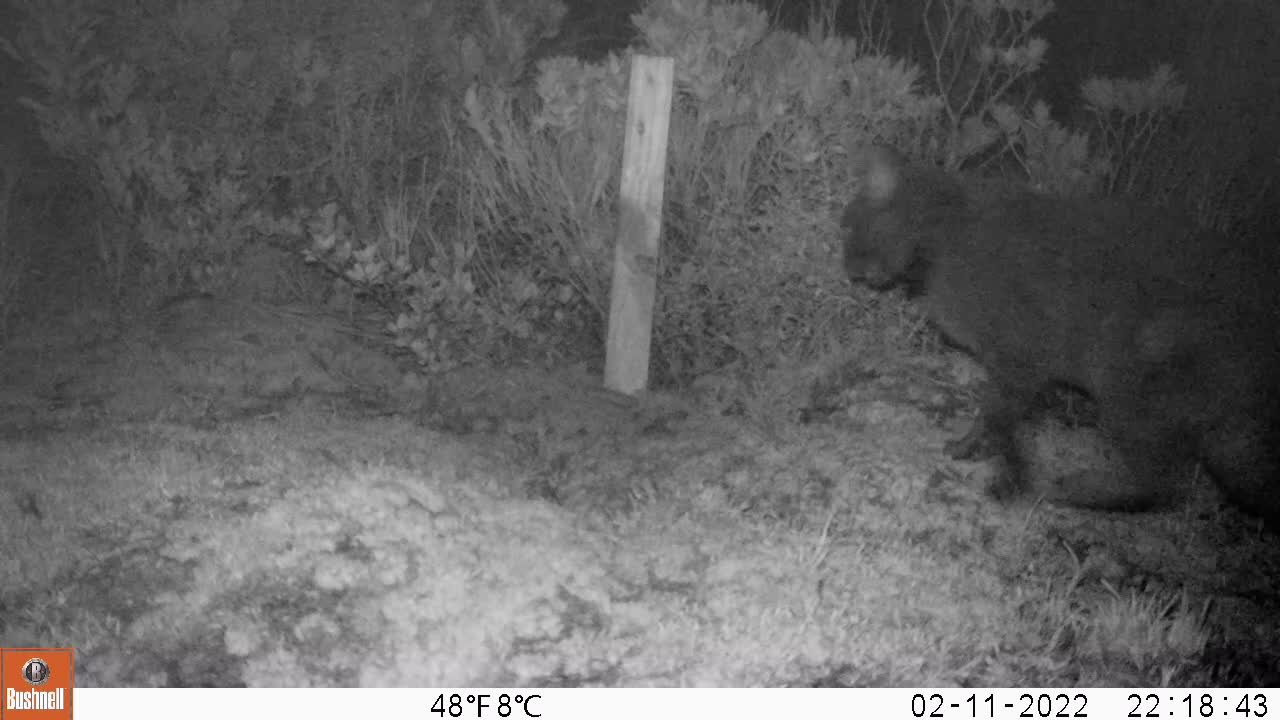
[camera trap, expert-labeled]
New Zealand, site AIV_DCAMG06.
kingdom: Animalia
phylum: Chordata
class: Mammalia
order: Carnivora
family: Felidae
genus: Felis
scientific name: Felis catus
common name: domestic cat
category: cat